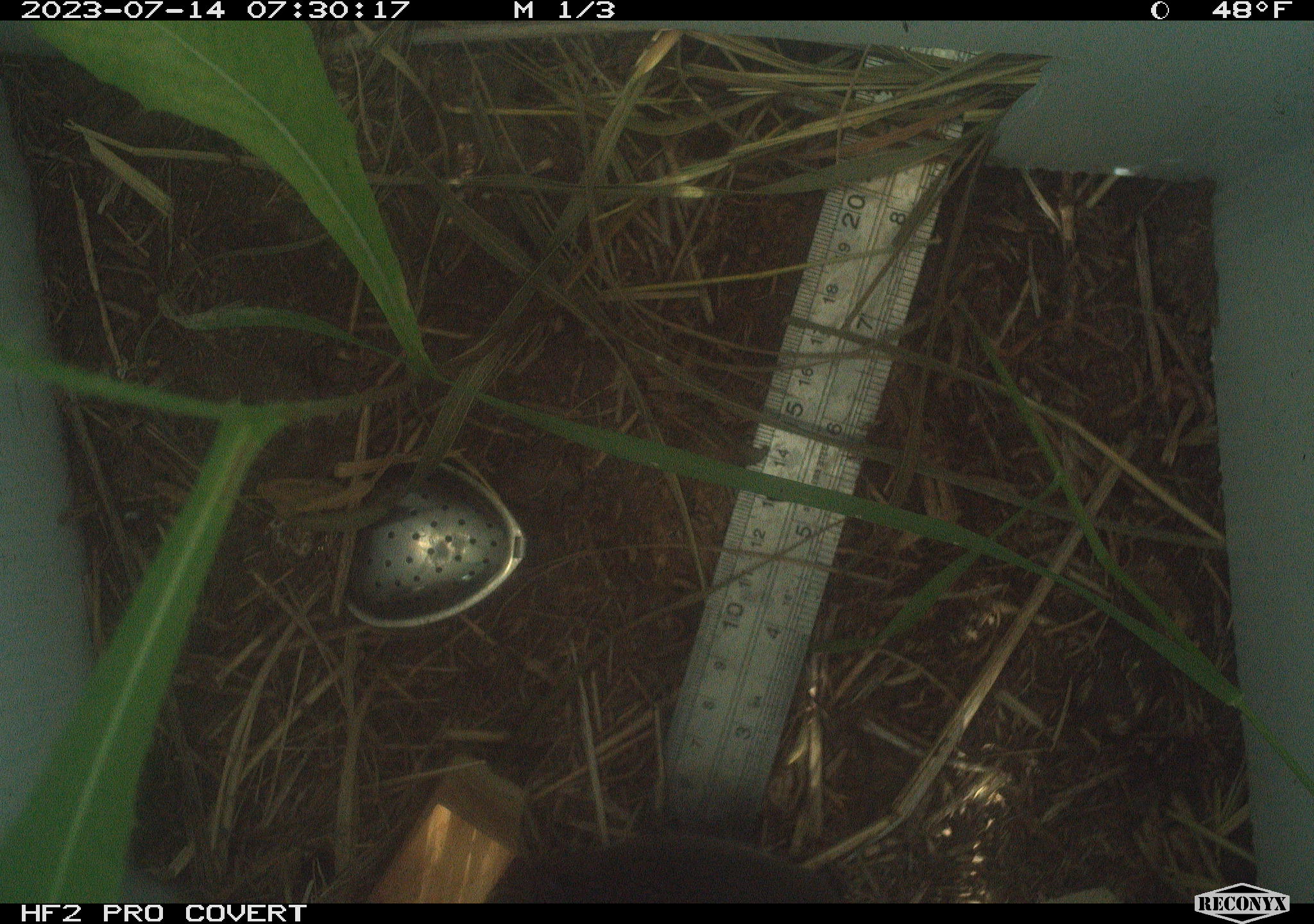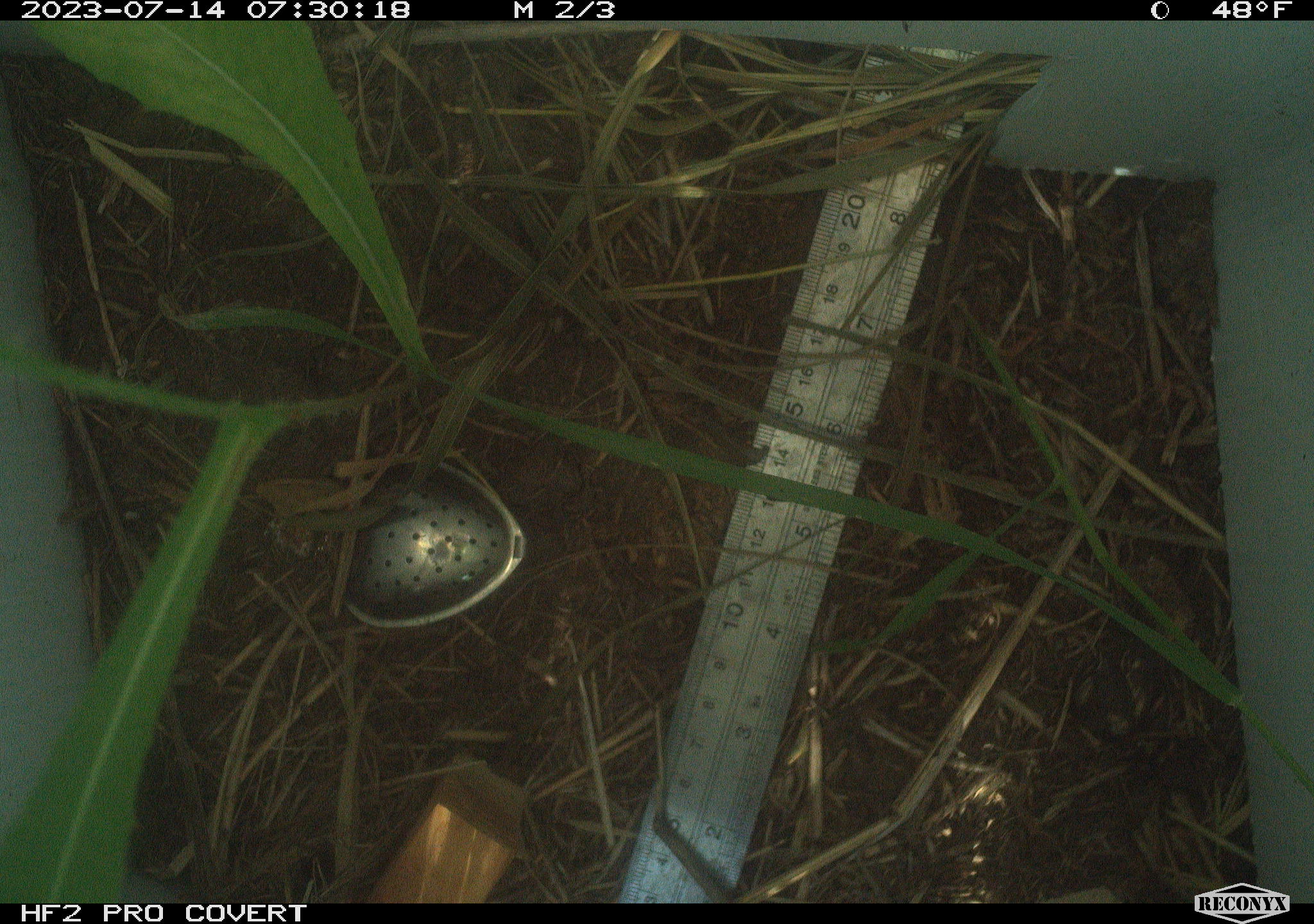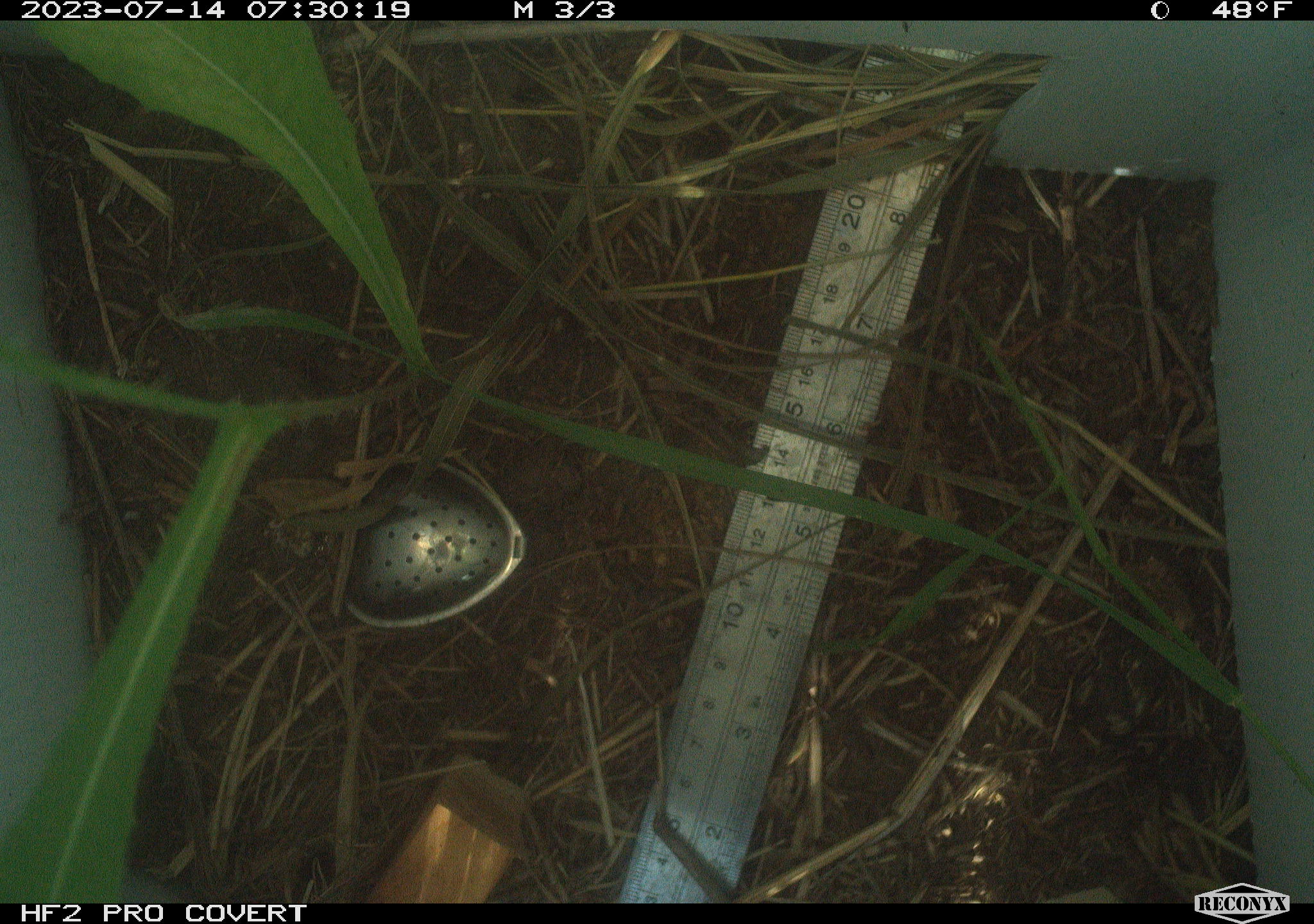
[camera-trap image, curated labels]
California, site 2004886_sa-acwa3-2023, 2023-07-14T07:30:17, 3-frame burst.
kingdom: Animalia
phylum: Chordata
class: Mammalia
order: Rodentia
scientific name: Rodentia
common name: rodent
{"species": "rodent (Rodentia)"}